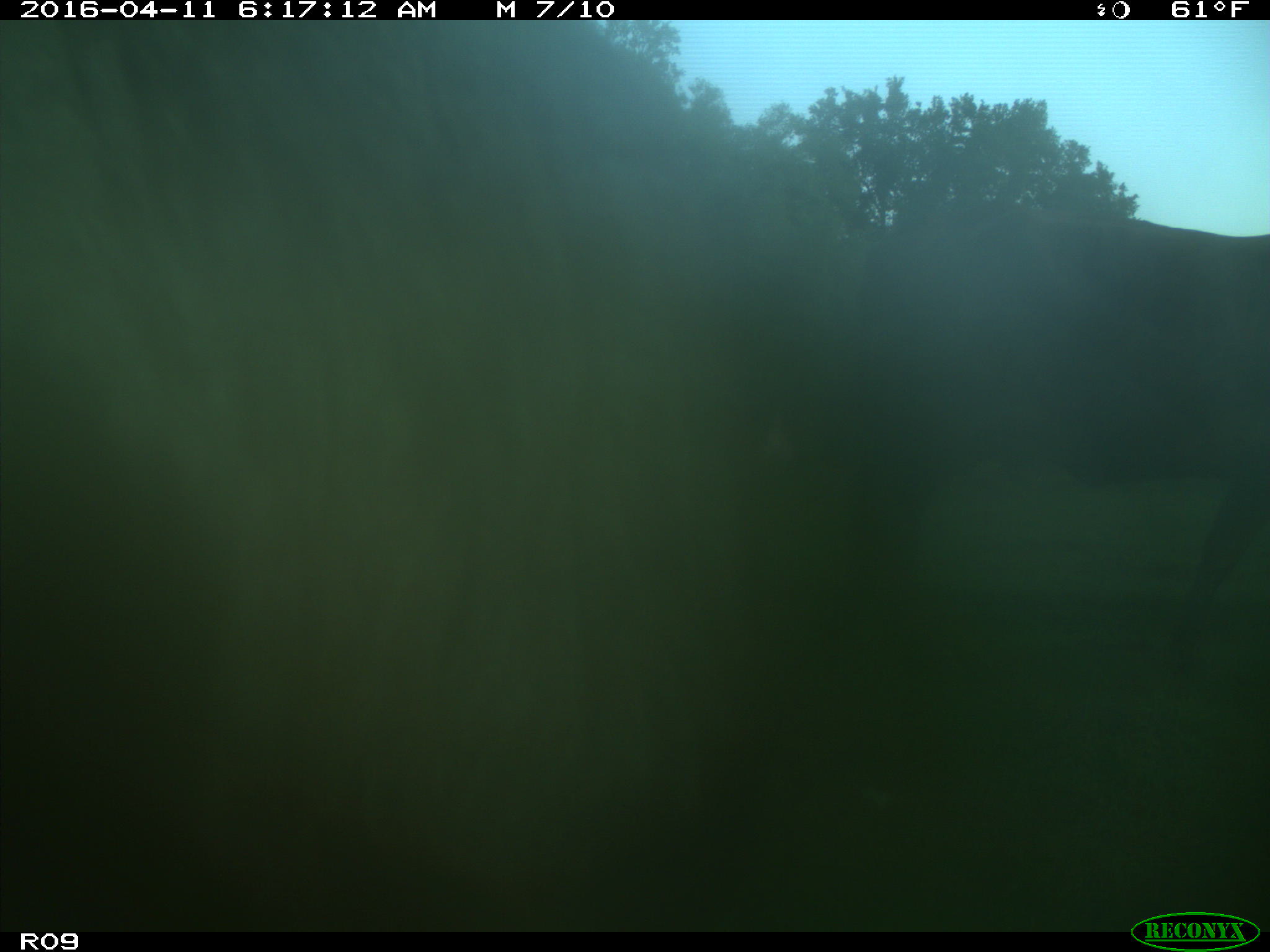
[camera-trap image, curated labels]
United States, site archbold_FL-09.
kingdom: Animalia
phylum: Chordata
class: Mammalia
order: Artiodactyla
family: Bovidae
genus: Bos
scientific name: Bos taurus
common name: domestic cow